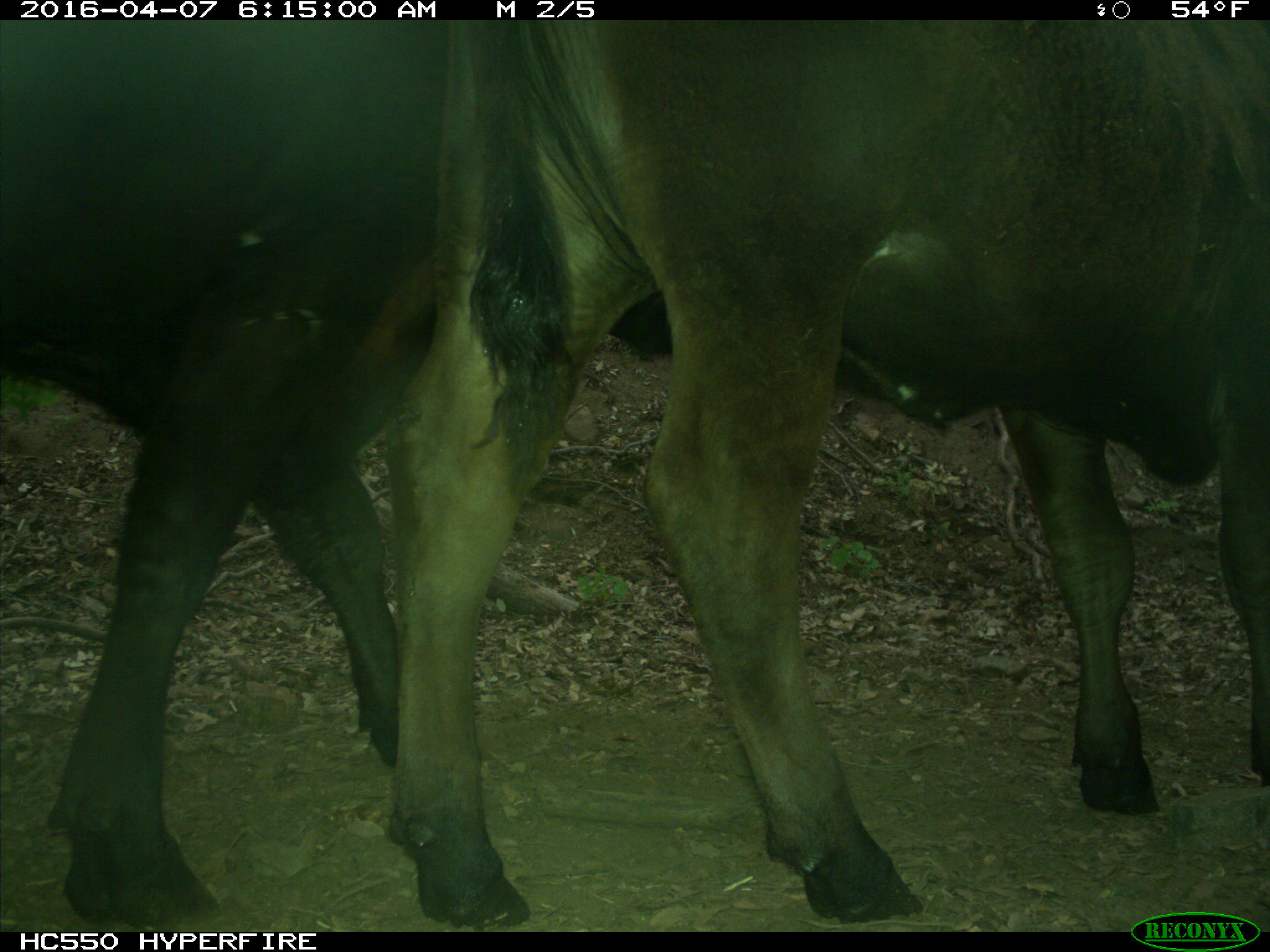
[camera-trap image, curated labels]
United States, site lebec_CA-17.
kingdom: Animalia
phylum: Chordata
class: Mammalia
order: Artiodactyla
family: Bovidae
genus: Bos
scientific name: Bos taurus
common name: domestic cow